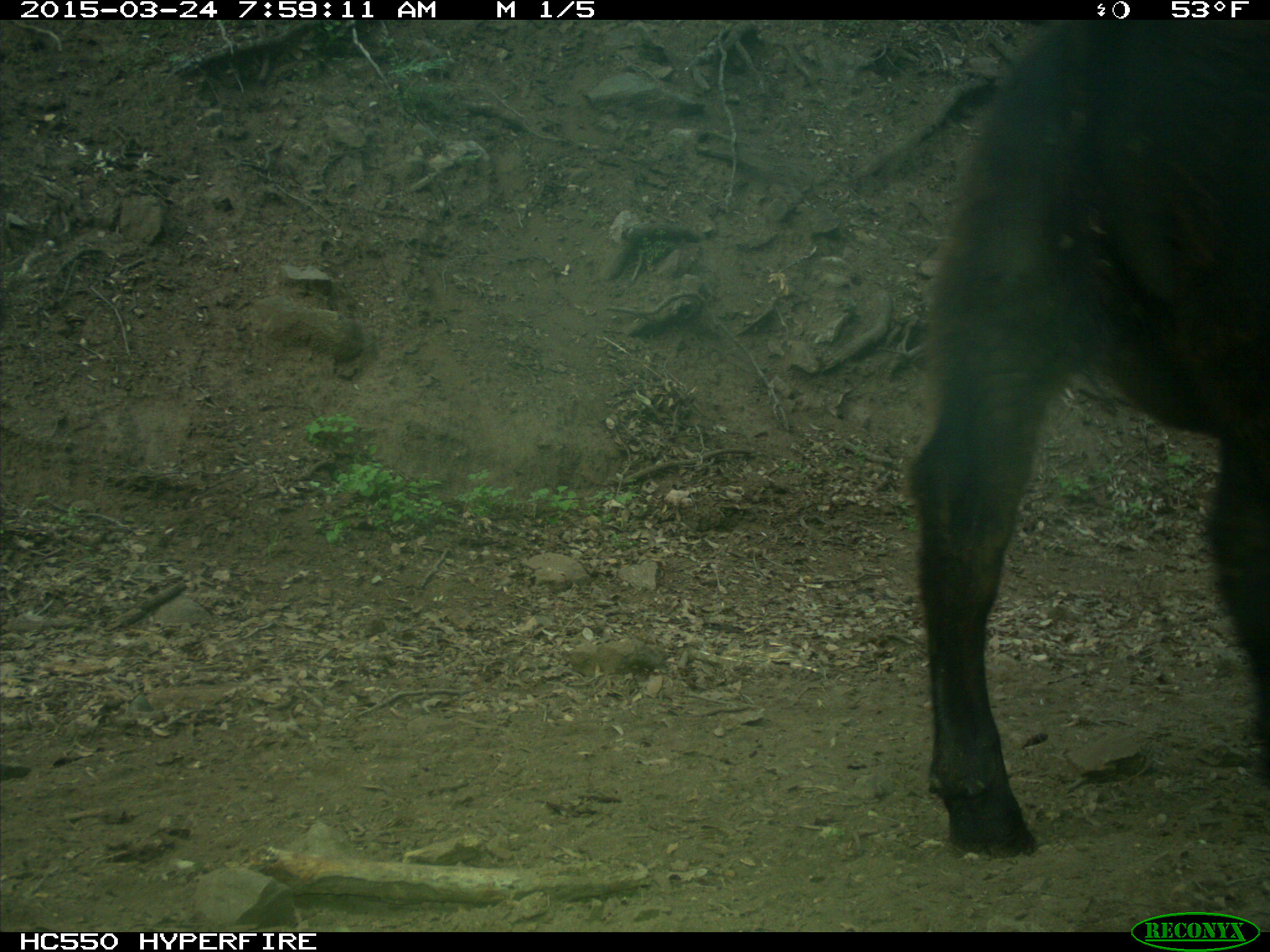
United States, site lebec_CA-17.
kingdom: Animalia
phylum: Chordata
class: Mammalia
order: Artiodactyla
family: Bovidae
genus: Bos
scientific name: Bos taurus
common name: domestic cow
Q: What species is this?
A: Bos taurus (domestic cow).